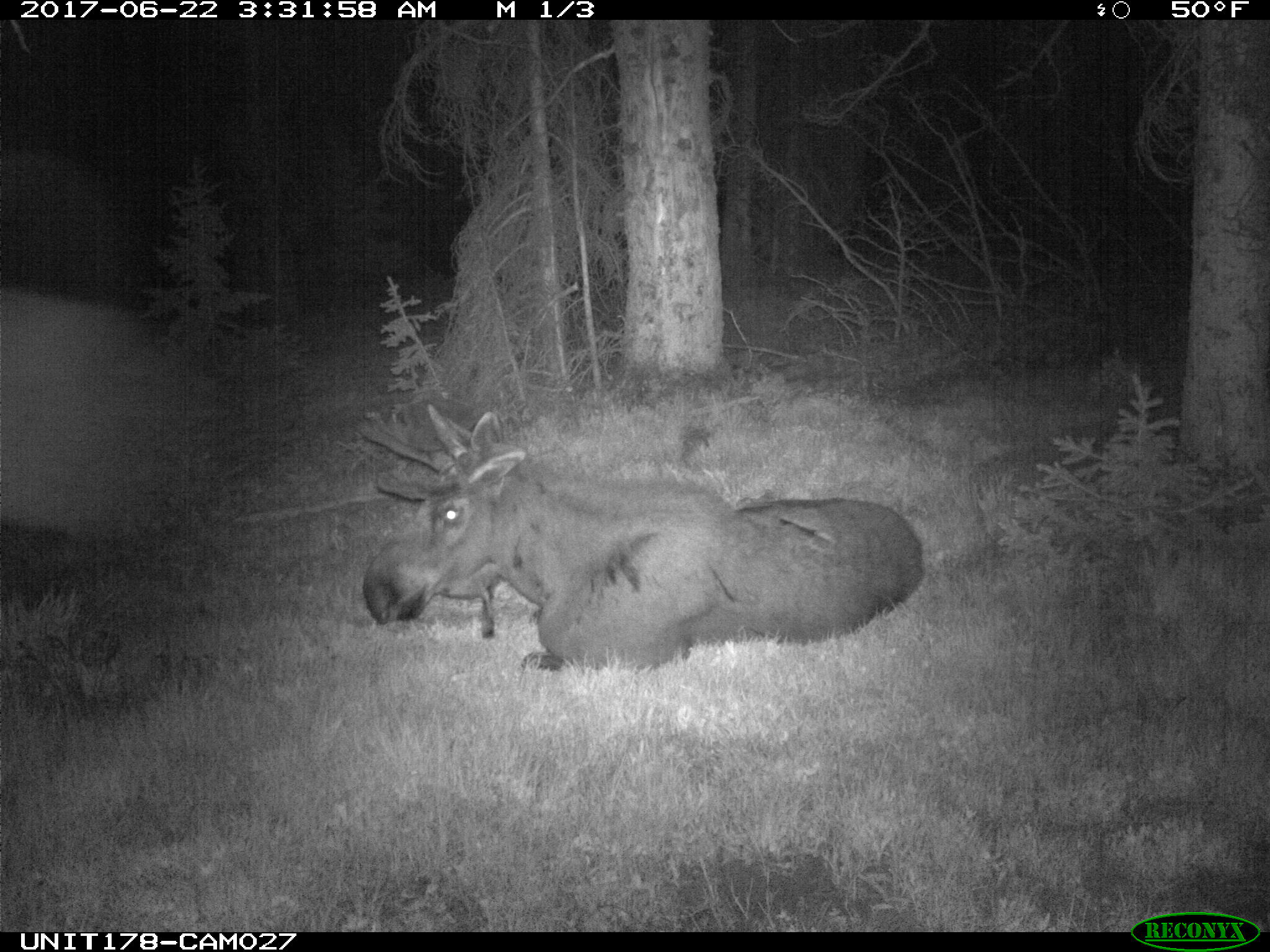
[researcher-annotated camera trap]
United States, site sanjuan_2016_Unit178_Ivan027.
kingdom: Animalia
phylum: Chordata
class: Mammalia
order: Artiodactyla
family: Cervidae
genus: Alces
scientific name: Alces alces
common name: moose